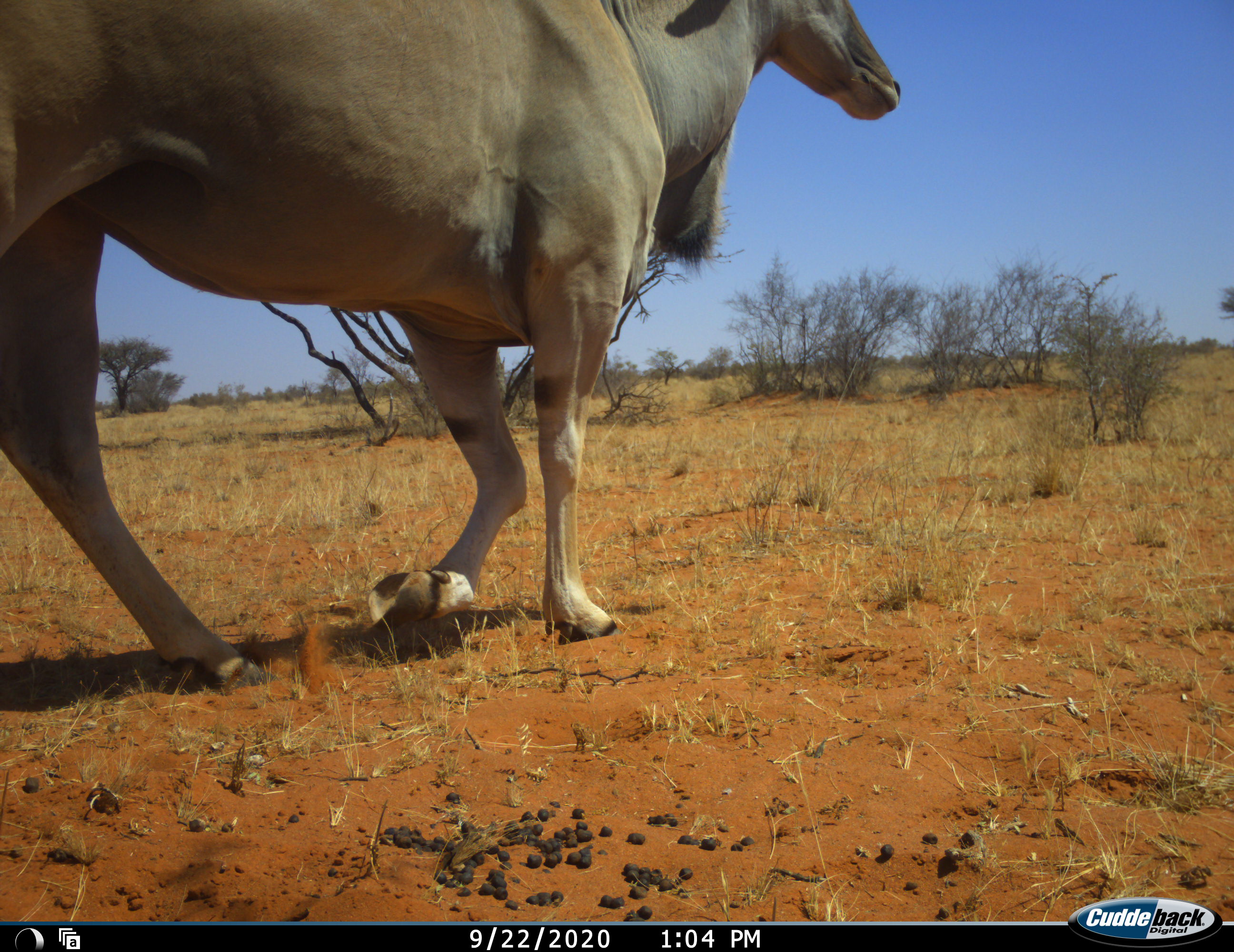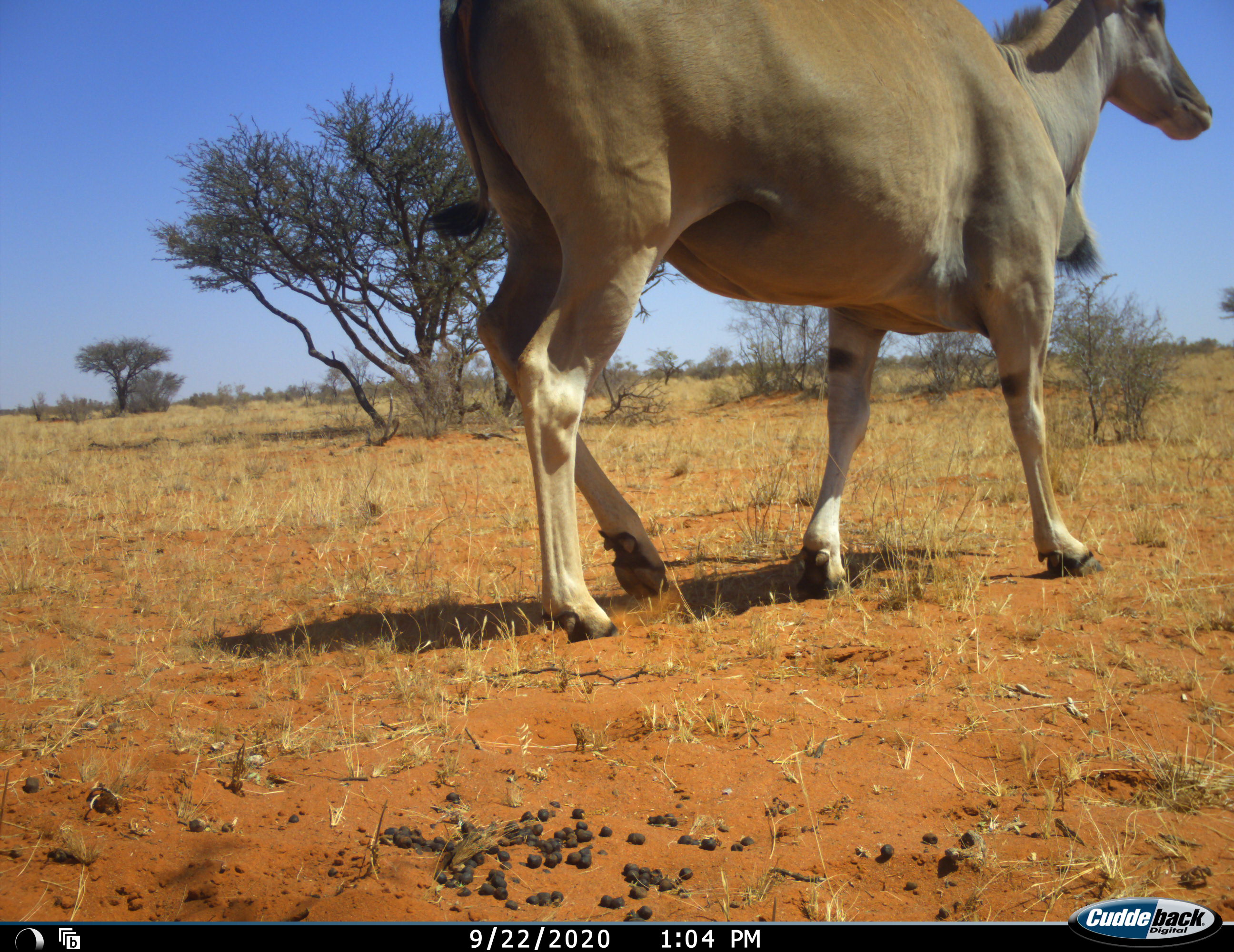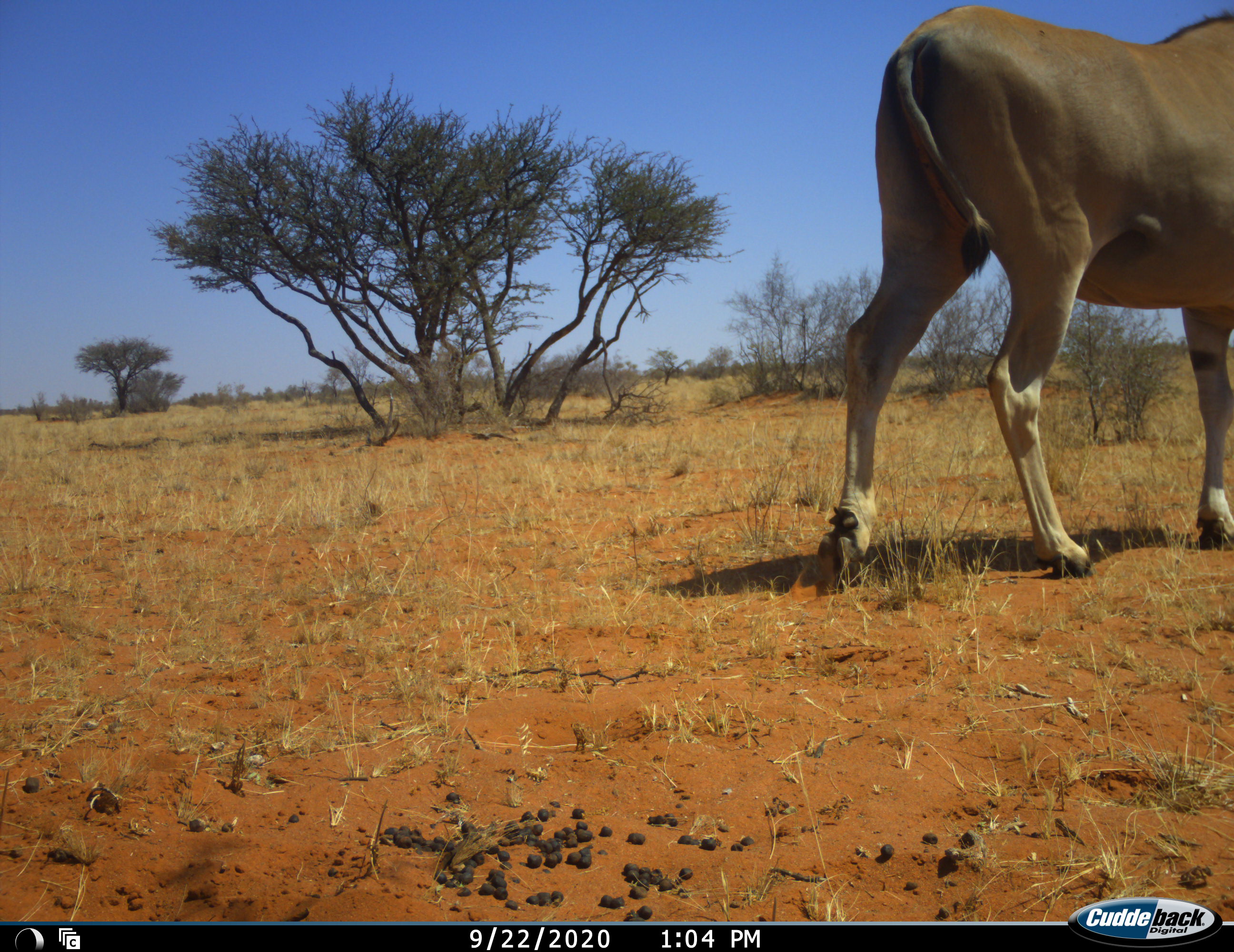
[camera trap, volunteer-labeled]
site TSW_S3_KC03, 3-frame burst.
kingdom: Animalia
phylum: Chordata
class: Mammalia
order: Artiodactyla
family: Bovidae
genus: Tragelaphus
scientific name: Tragelaphus oryx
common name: eland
Eland (Tragelaphus oryx), count 1. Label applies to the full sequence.